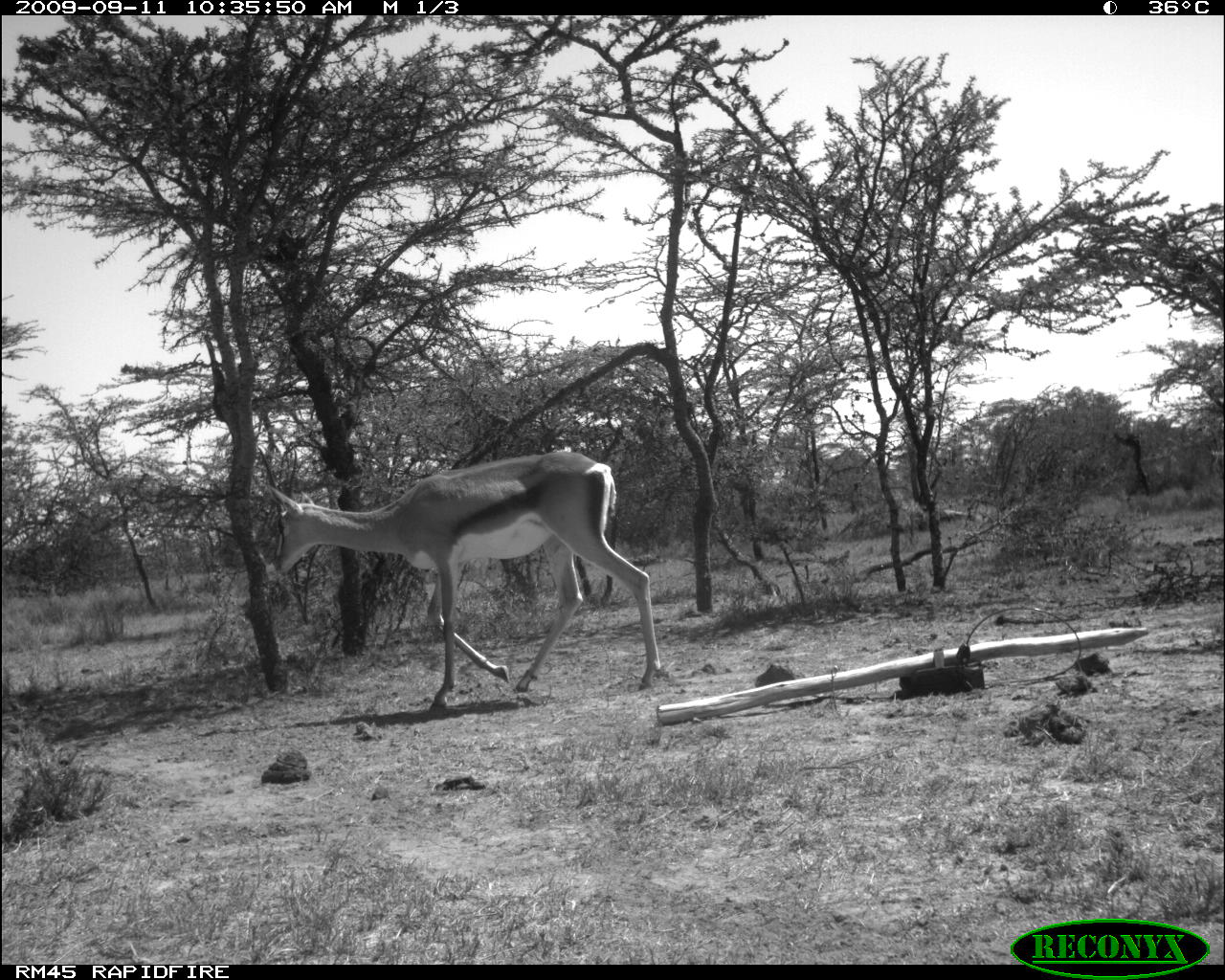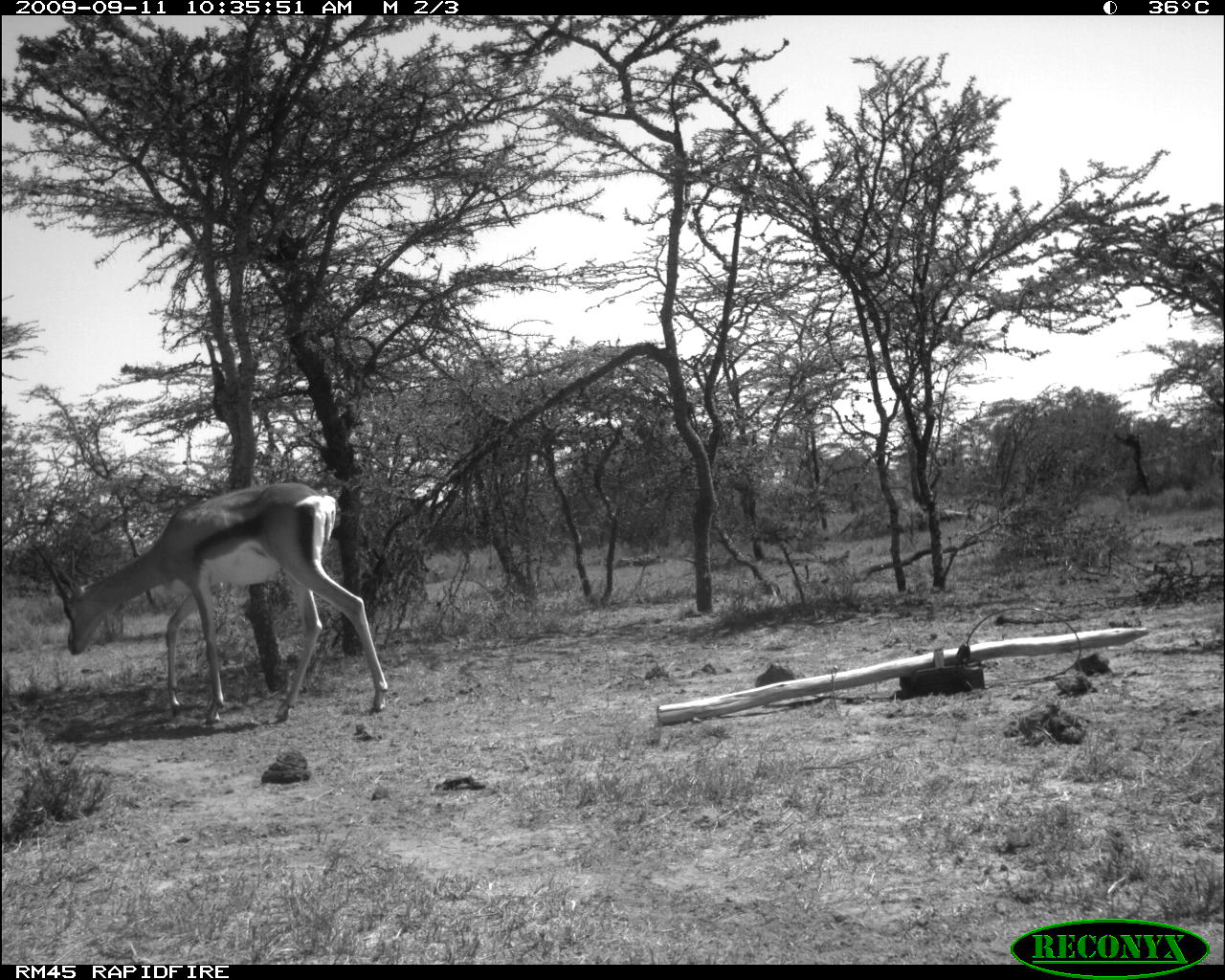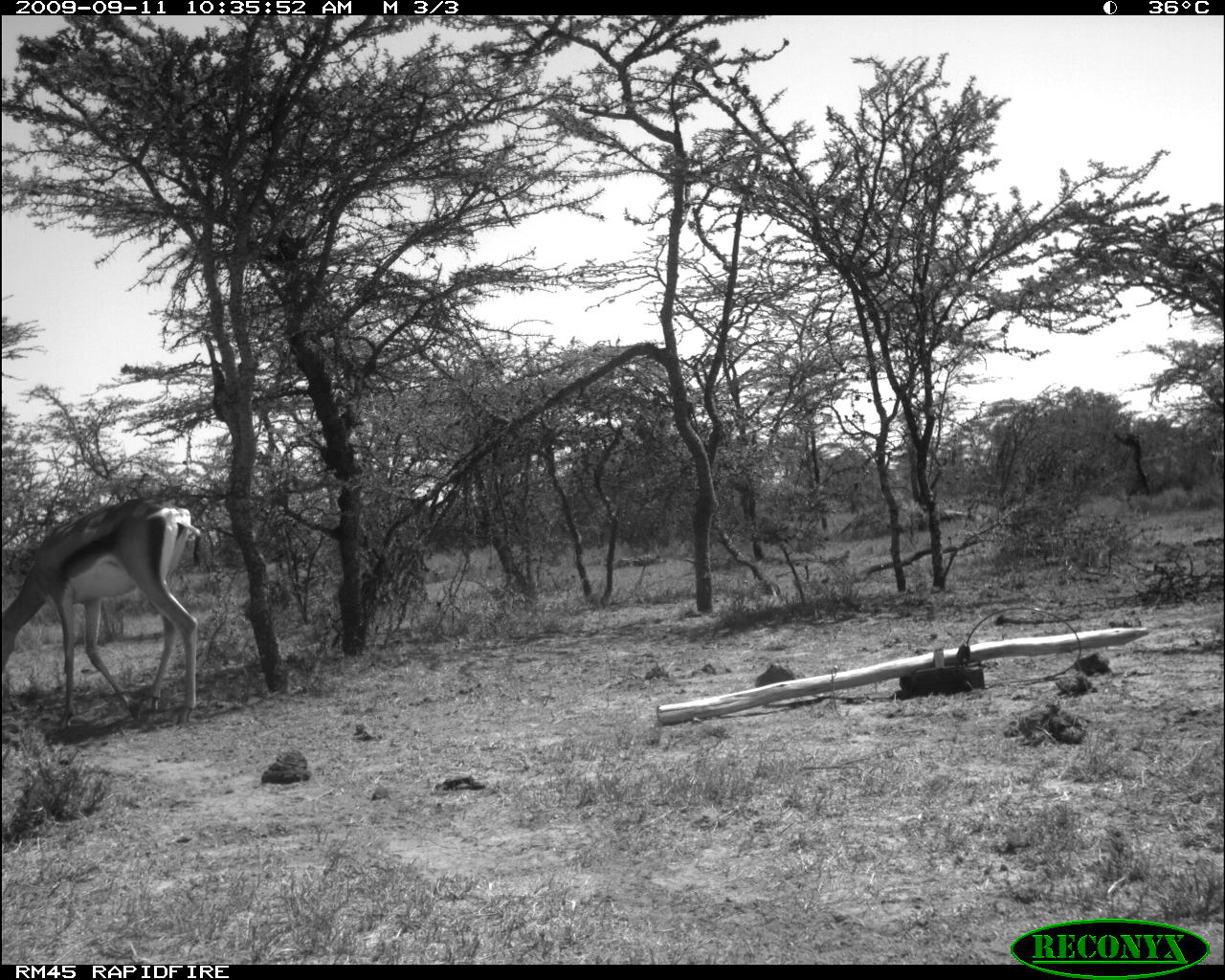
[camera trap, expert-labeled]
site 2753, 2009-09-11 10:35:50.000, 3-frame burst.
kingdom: Animalia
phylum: Chordata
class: Mammalia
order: Artiodactyla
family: Bovidae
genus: Nanger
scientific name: Nanger granti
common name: grant's gazelle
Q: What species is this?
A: Nanger granti (grant's gazelle).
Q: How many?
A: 1.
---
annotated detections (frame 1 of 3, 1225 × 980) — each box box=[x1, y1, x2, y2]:
nanger granti: box=[263, 447, 664, 715]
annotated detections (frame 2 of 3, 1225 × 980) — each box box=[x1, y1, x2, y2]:
nanger granti: box=[25, 479, 389, 728]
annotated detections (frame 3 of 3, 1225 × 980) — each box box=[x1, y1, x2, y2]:
nanger granti: box=[1, 496, 203, 733]